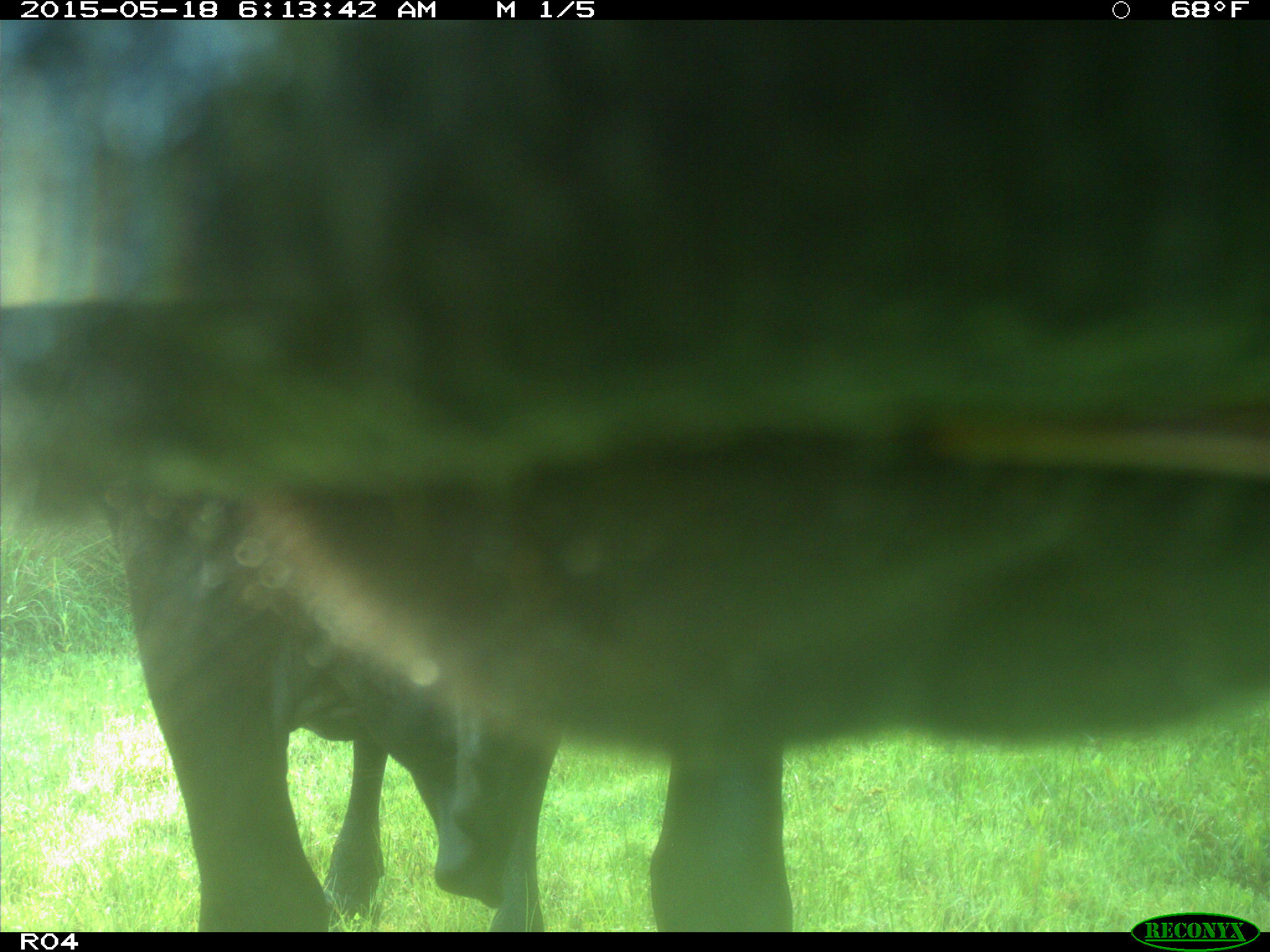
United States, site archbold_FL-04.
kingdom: Animalia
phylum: Chordata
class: Mammalia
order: Artiodactyla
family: Bovidae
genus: Bos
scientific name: Bos taurus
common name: domestic cow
Bos taurus (domestic cow).